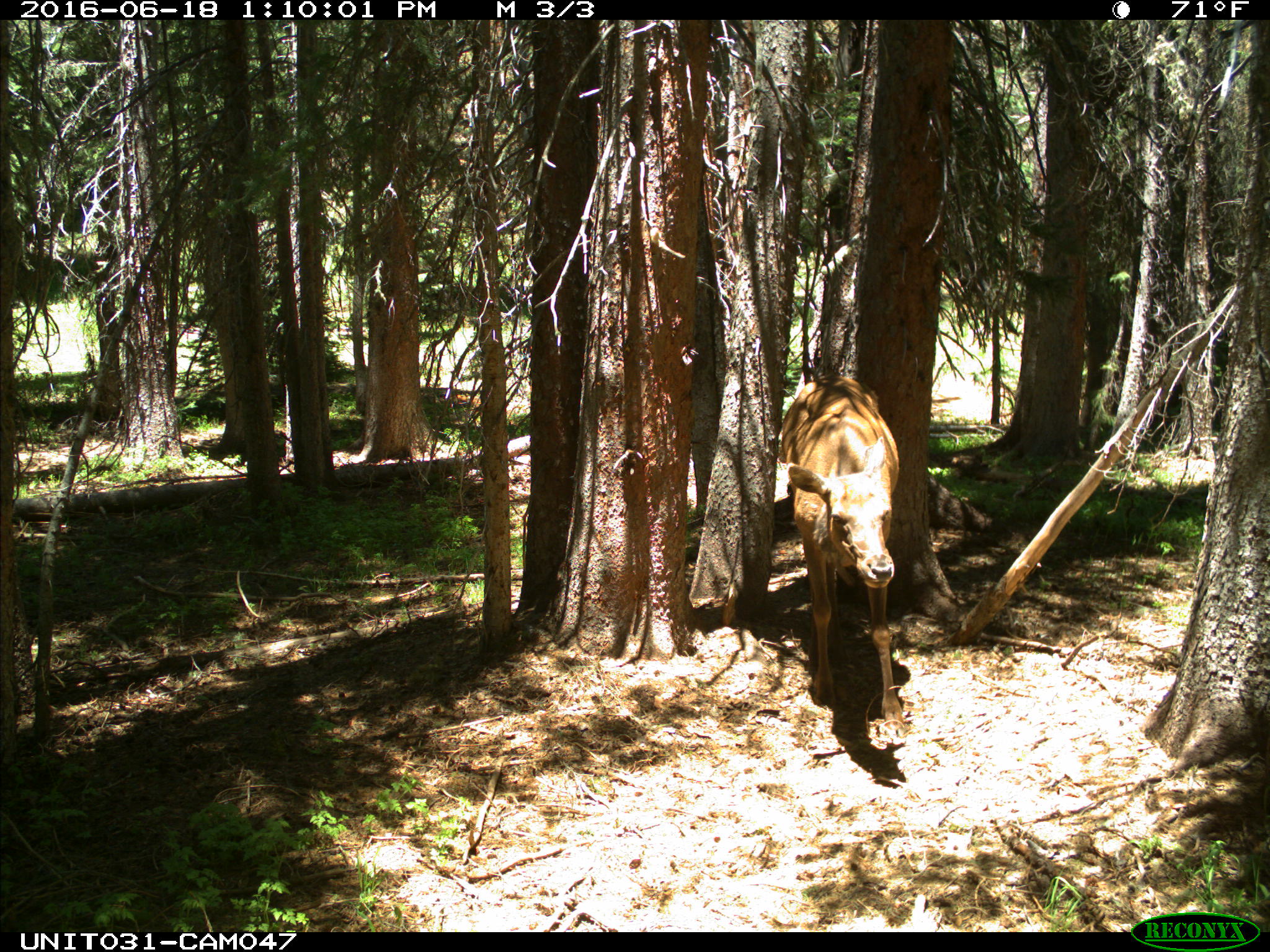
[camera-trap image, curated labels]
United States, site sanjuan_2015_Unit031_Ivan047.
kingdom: Animalia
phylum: Chordata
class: Mammalia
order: Artiodactyla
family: Cervidae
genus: Cervus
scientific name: Cervus elaphus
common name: red deer